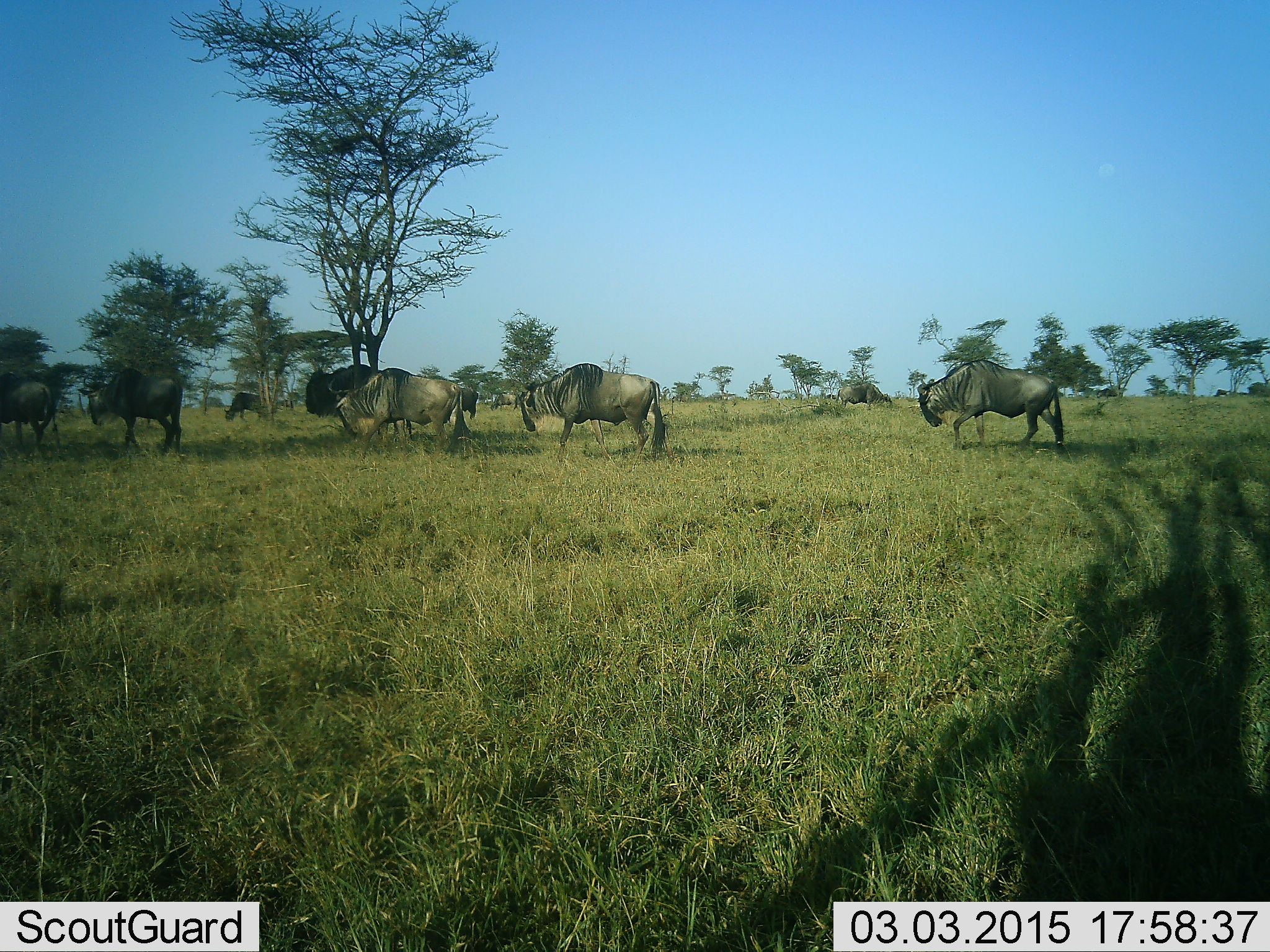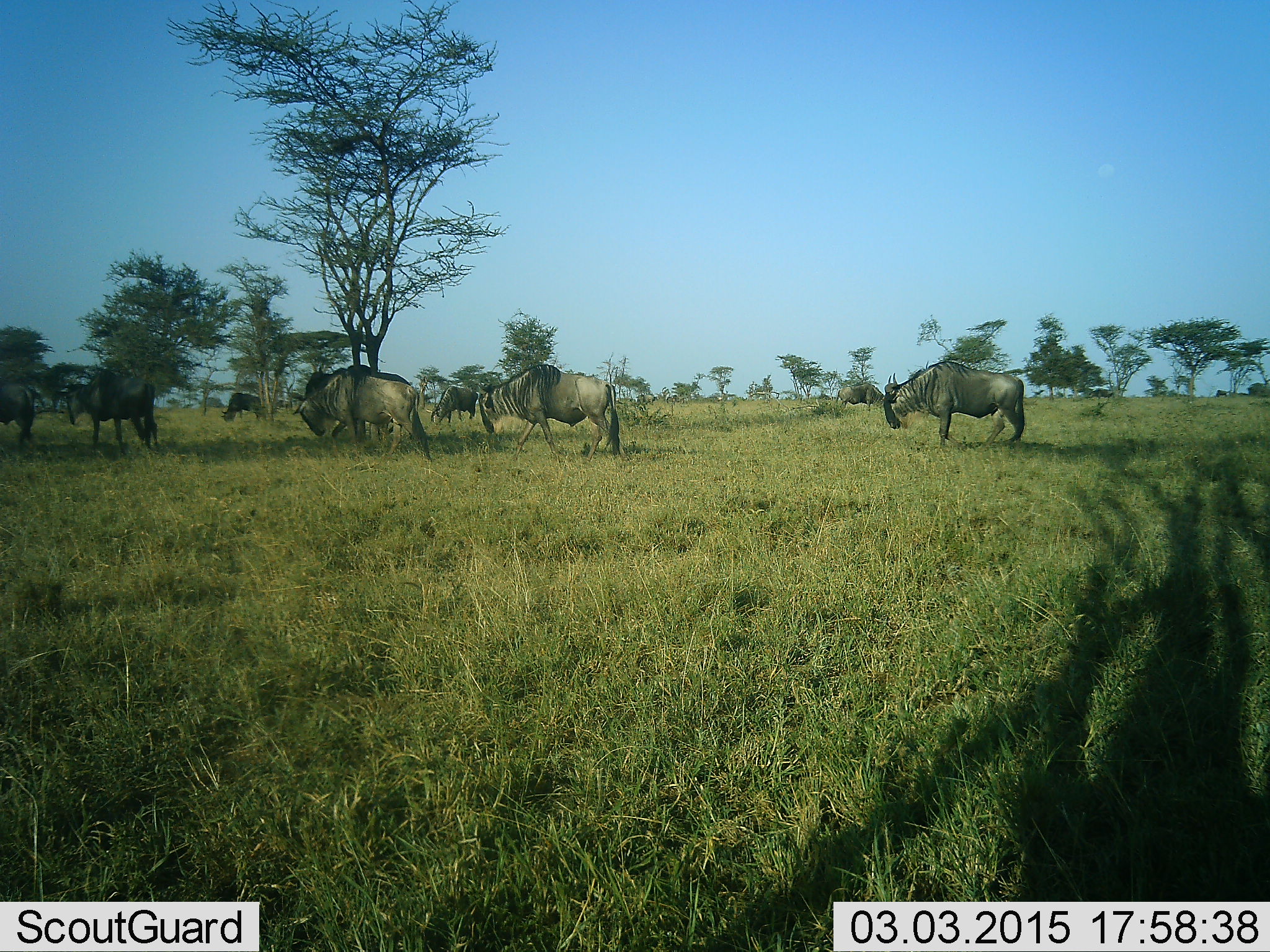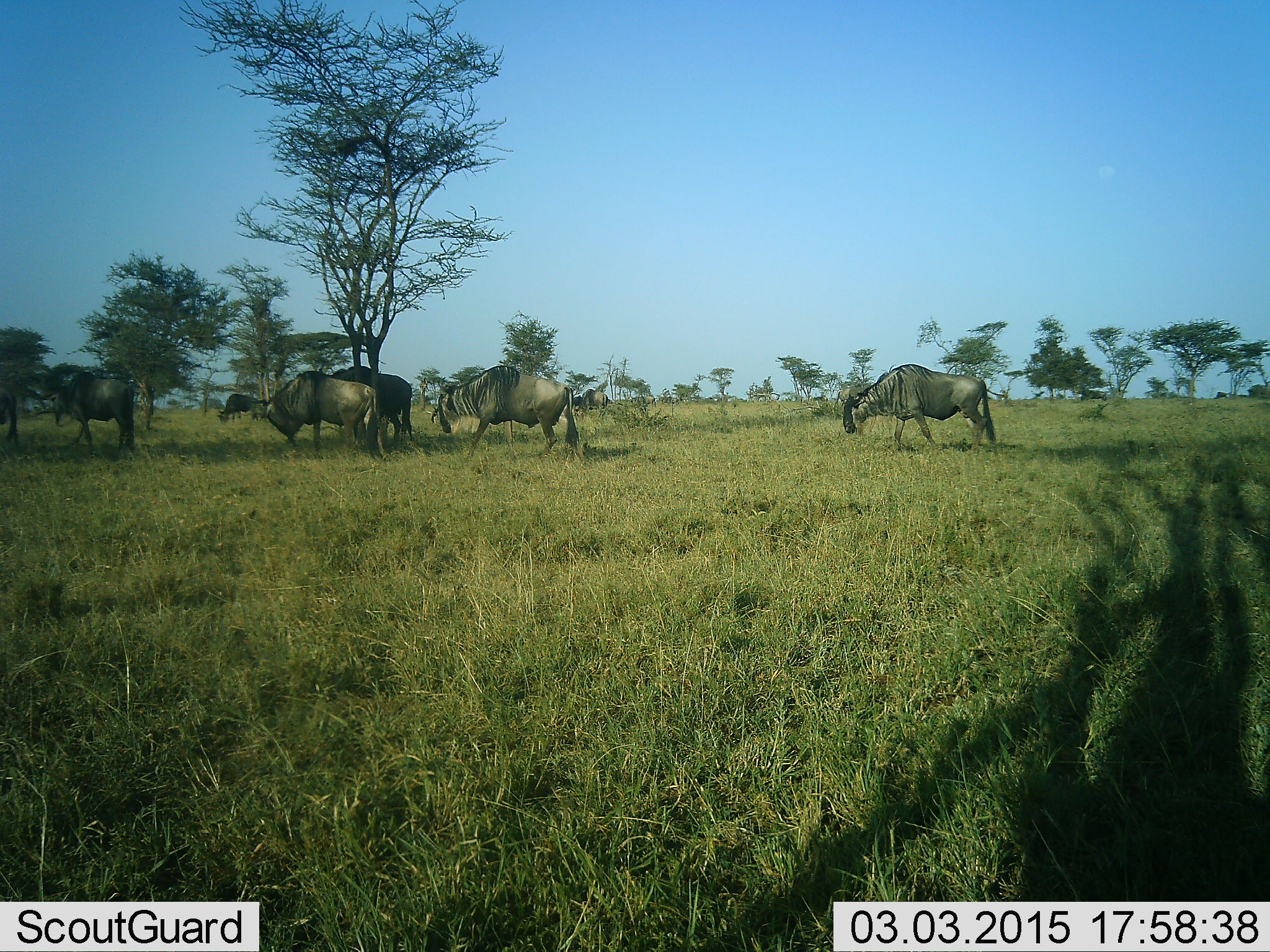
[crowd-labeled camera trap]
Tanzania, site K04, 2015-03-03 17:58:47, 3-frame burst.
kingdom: Animalia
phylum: Chordata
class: Mammalia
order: Artiodactyla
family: Bovidae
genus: Connochaetes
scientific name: Connochaetes taurinus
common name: blue wildebeest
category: wildebeest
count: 8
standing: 20%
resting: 0%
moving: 70%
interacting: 0%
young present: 0%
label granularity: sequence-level